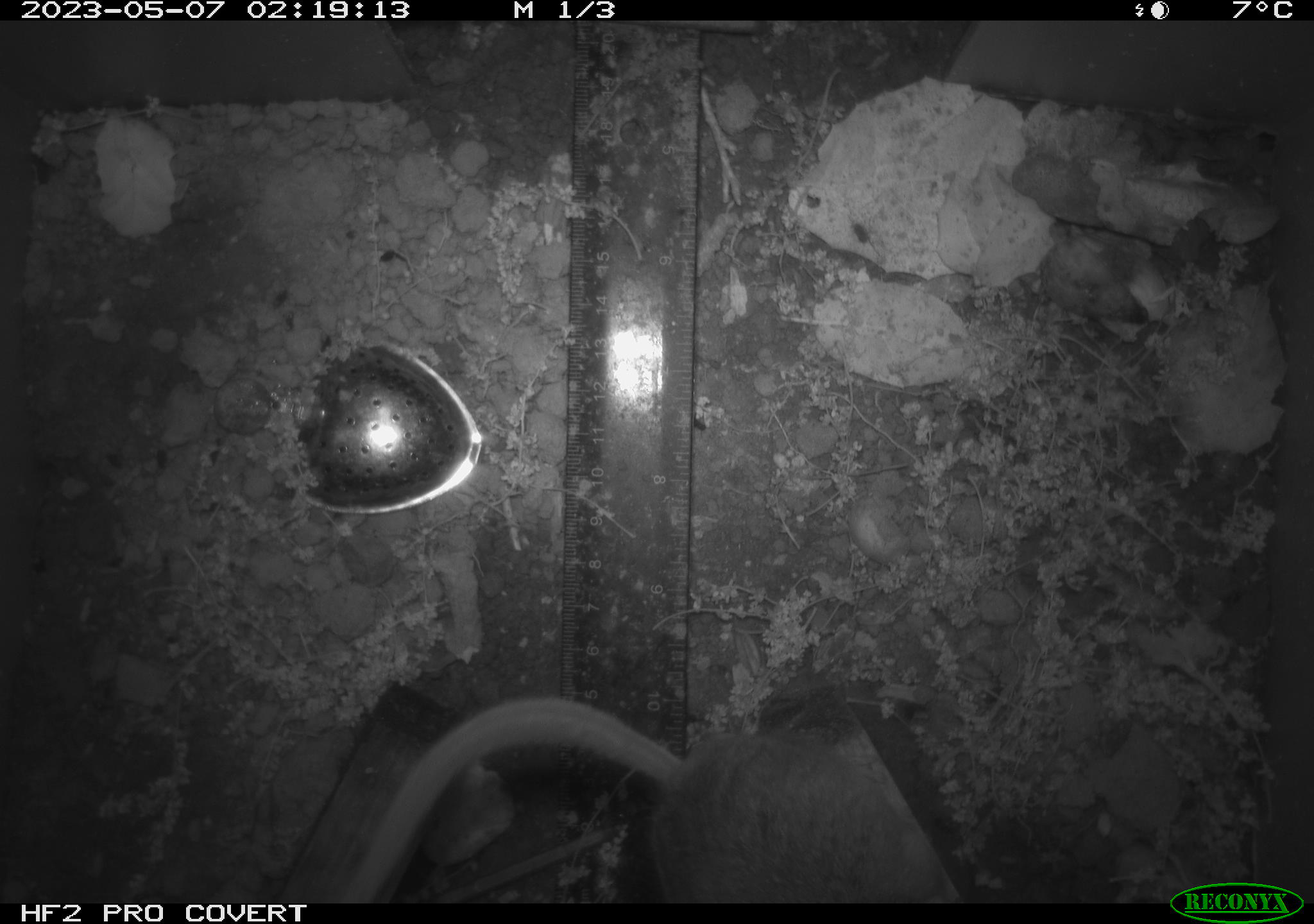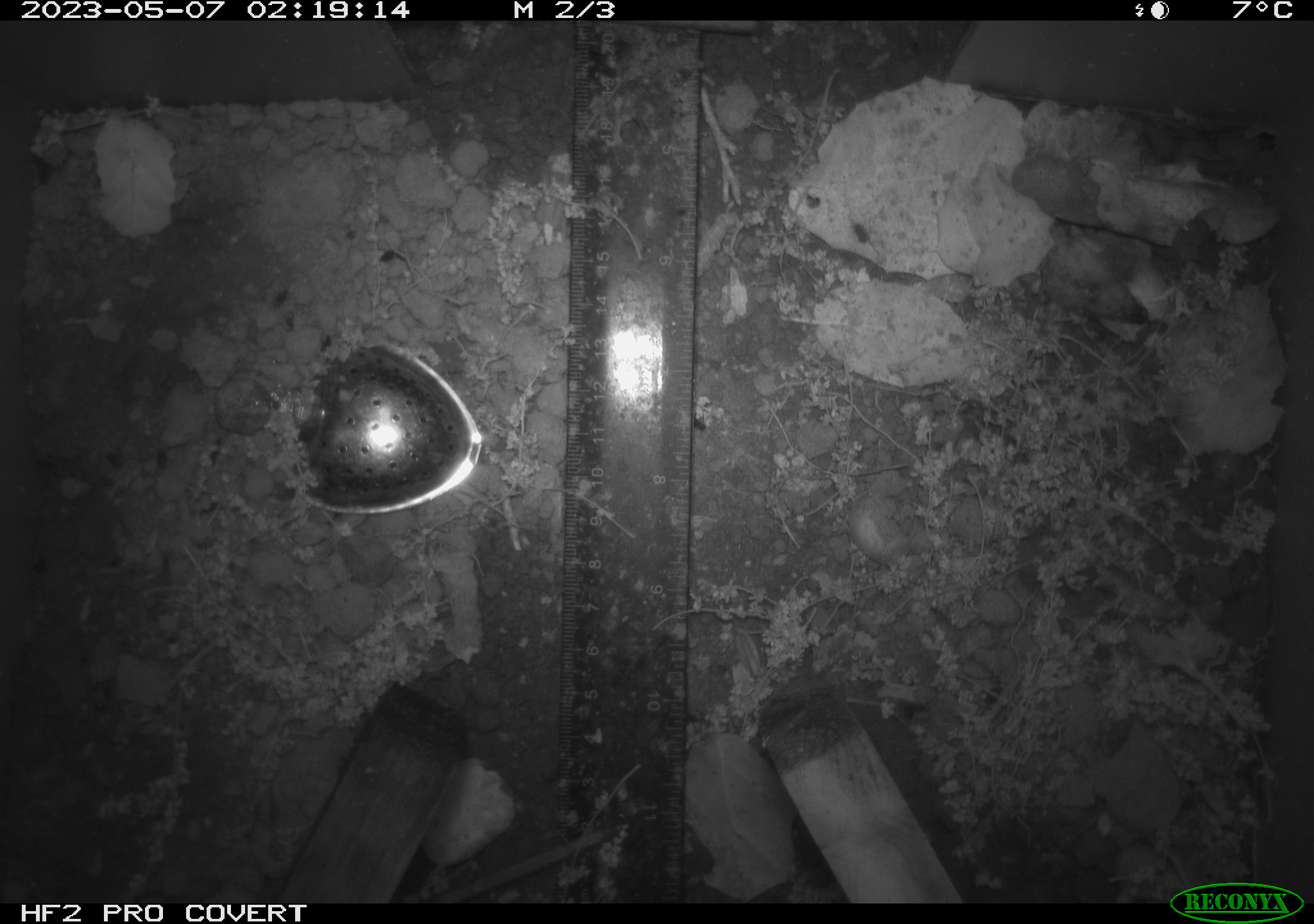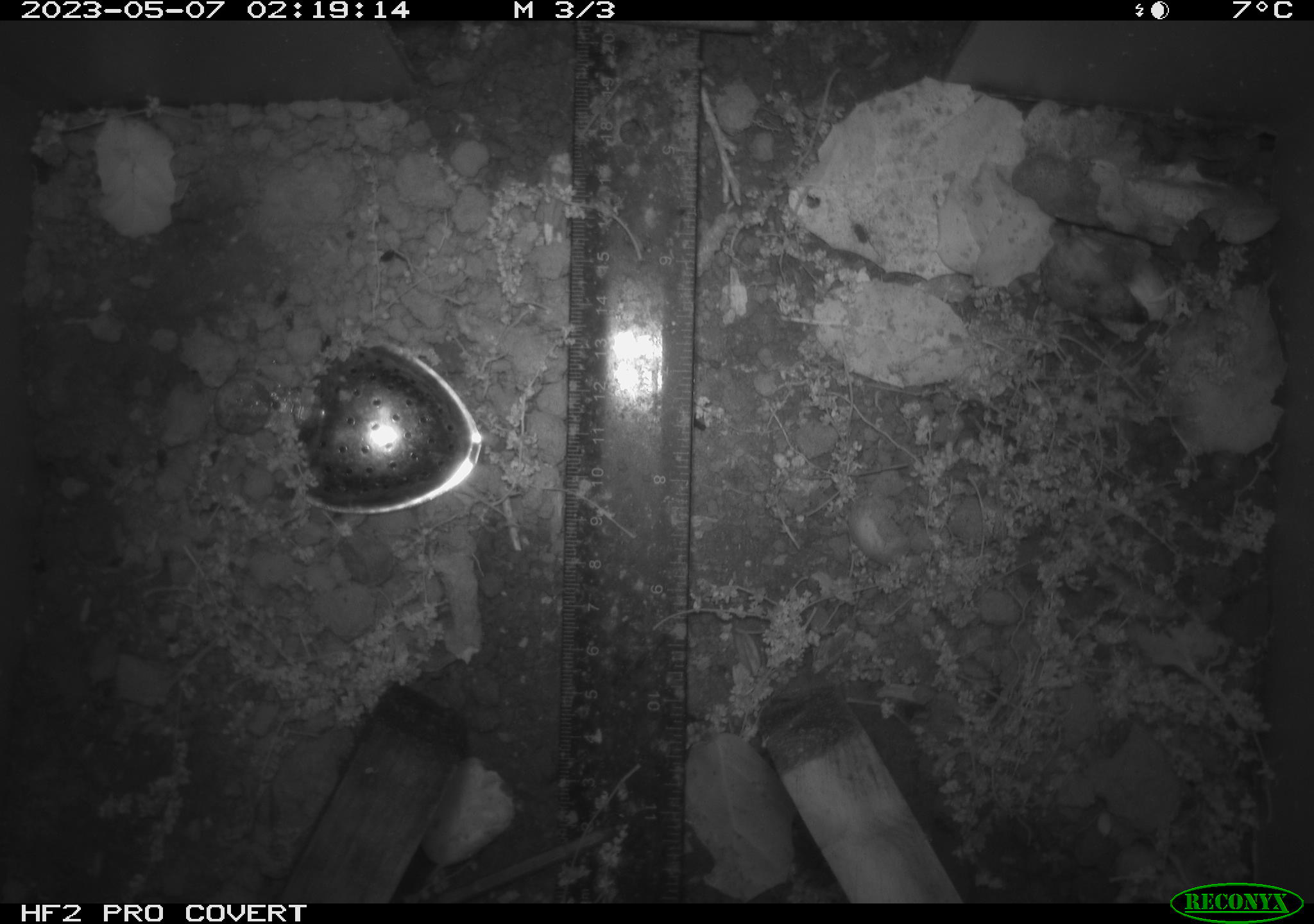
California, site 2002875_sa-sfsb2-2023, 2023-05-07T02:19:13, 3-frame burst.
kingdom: Animalia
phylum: Chordata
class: Mammalia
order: Rodentia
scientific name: Rodentia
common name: mouse species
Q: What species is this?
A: Mouse species (Rodentia).